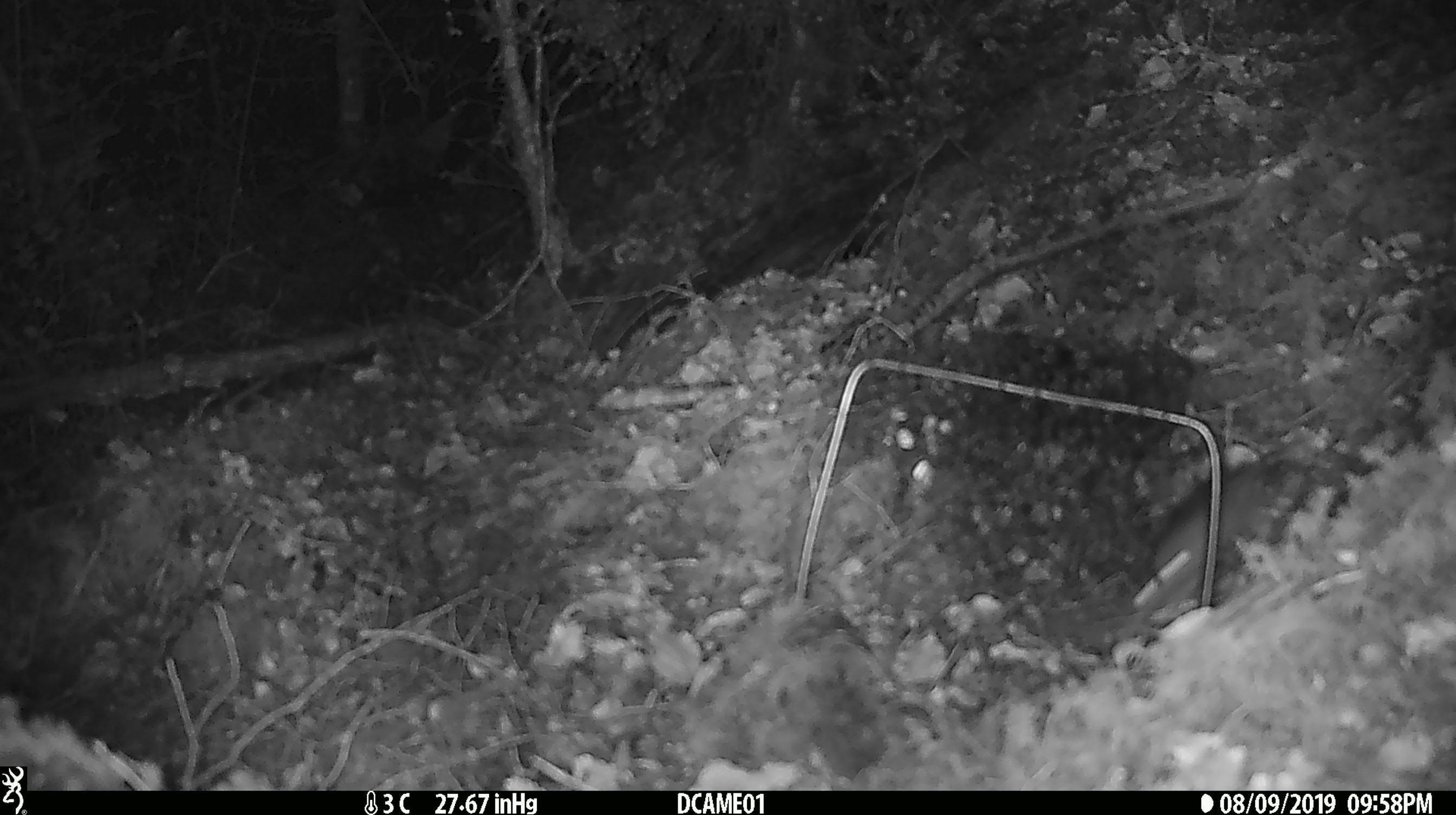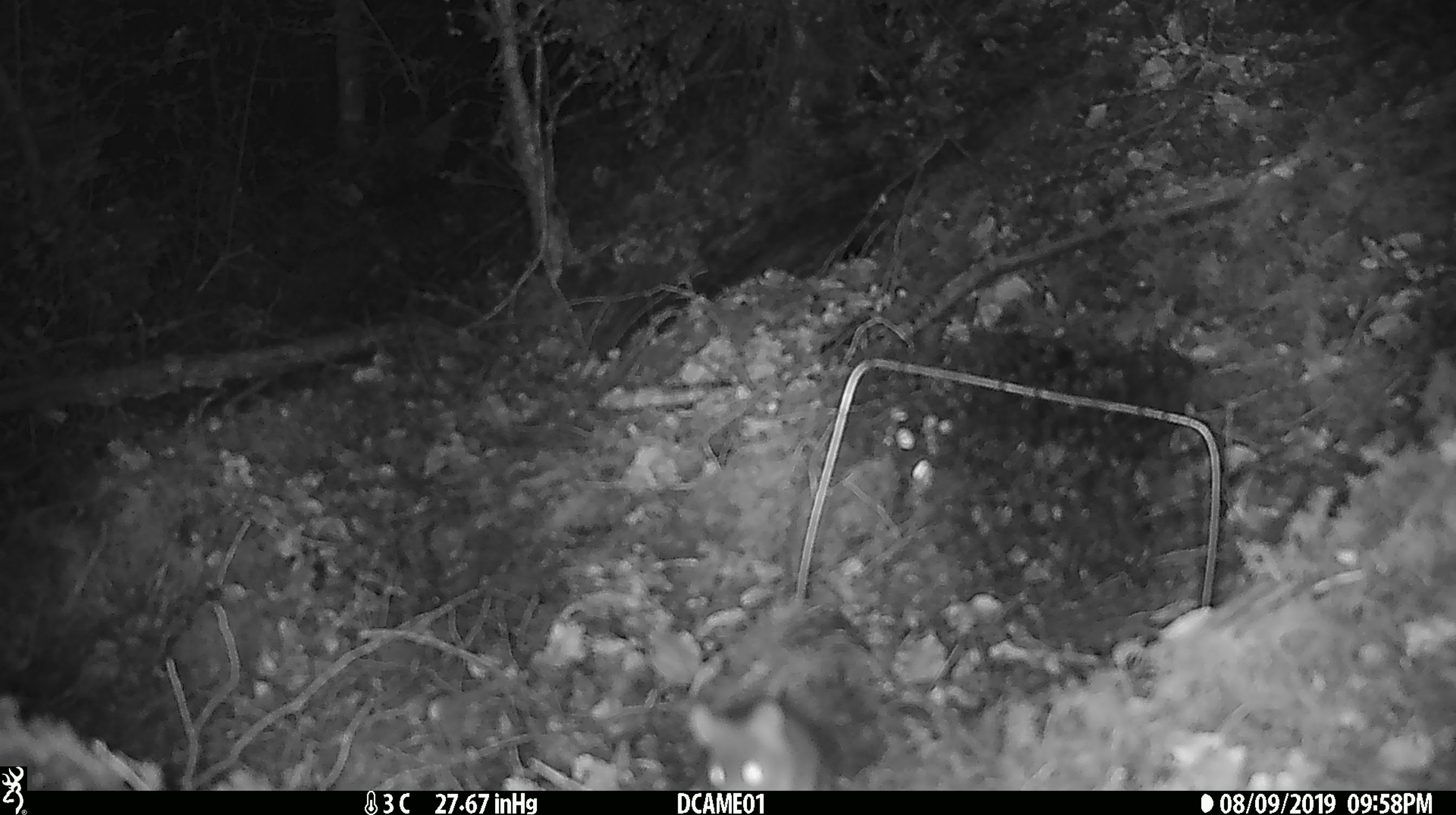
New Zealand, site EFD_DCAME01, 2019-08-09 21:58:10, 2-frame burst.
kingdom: Animalia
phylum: Chordata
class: Mammalia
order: Rodentia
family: Muridae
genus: Mus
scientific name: Mus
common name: mouse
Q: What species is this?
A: Mouse (Mus).